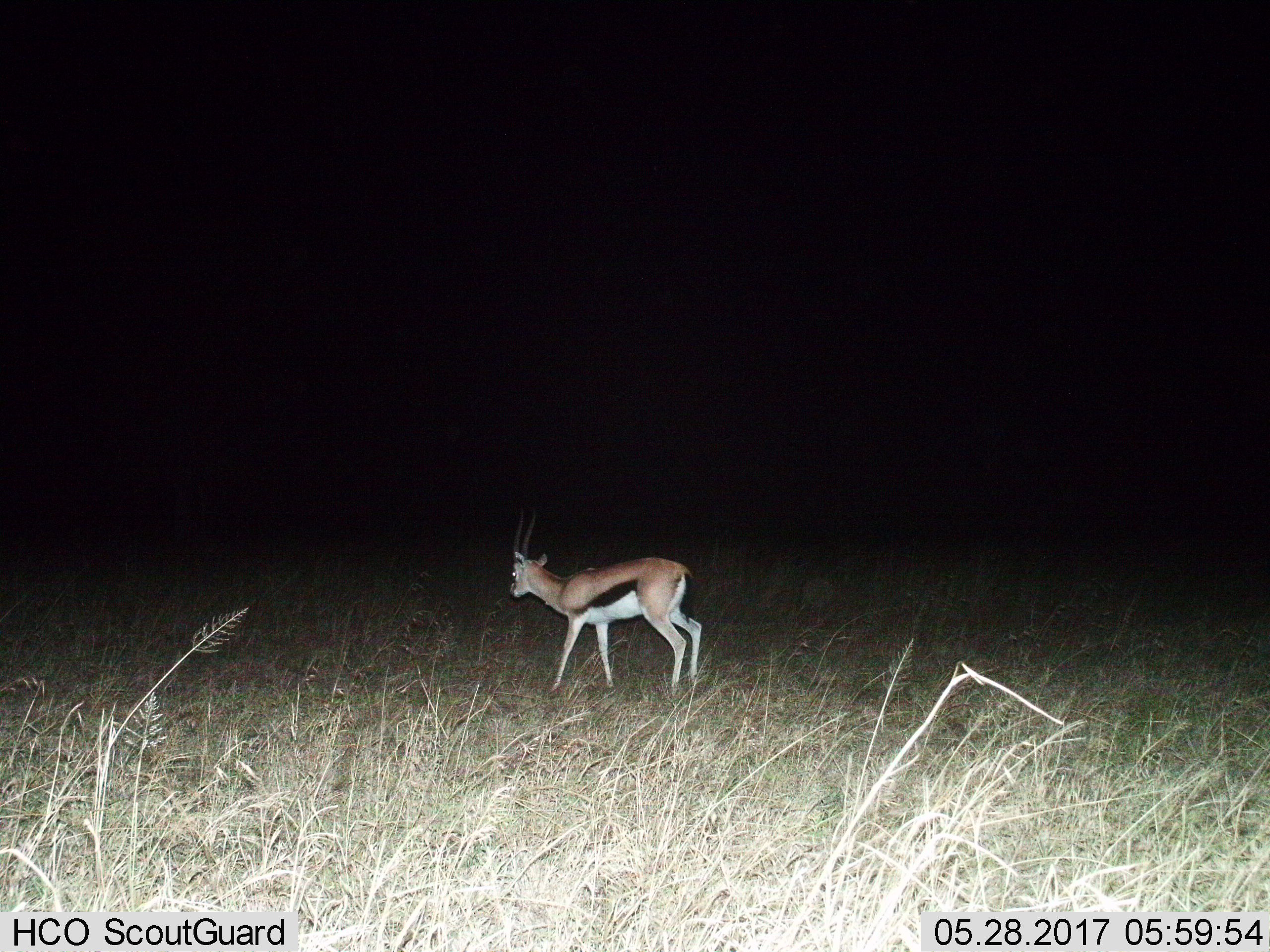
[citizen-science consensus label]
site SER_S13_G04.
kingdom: Animalia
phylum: Chordata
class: Mammalia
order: Artiodactyla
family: Bovidae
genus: Eudorcas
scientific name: Eudorcas thomsonii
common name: thomson's gazelle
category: gazellethomsons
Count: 1.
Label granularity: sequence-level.